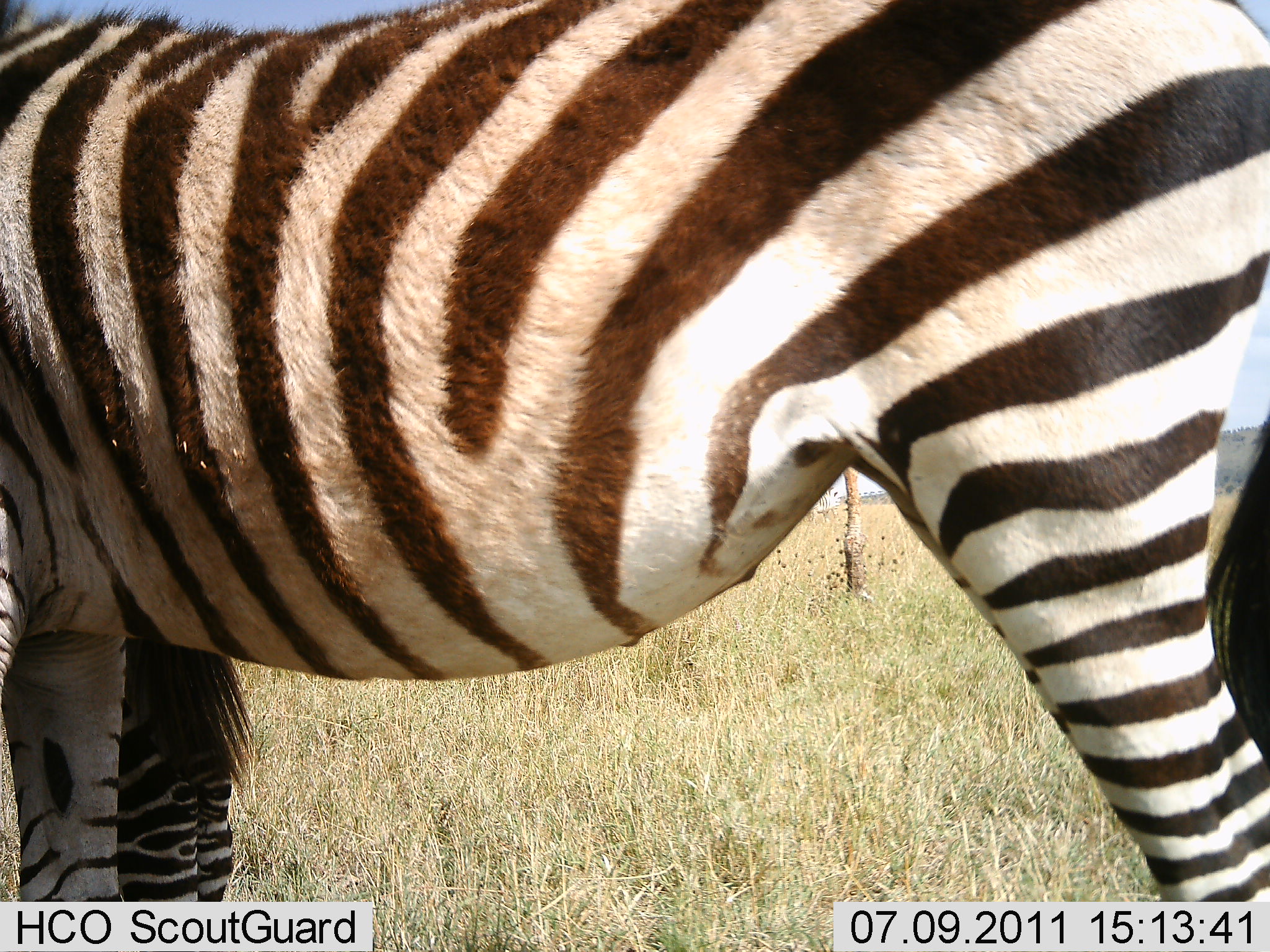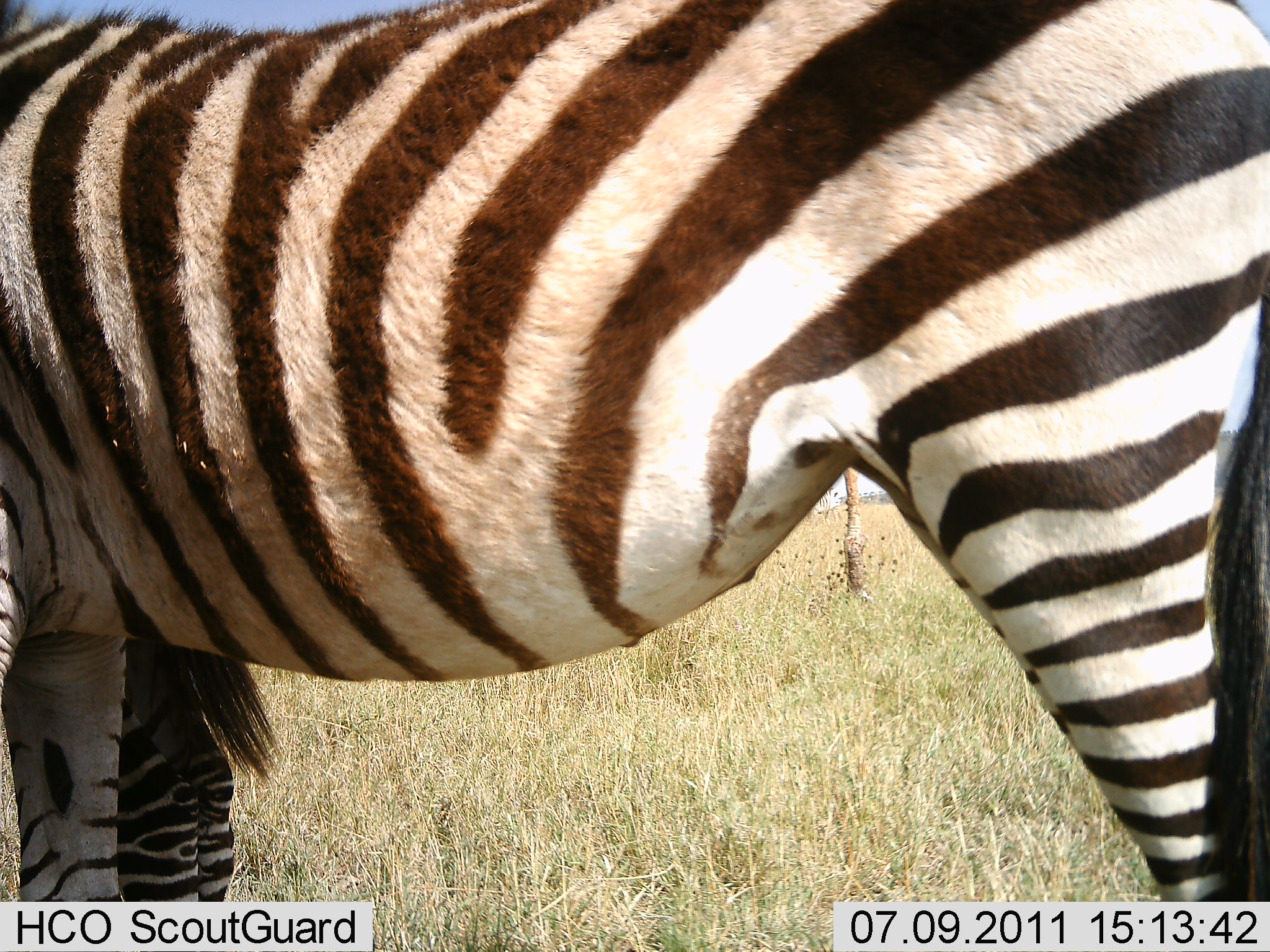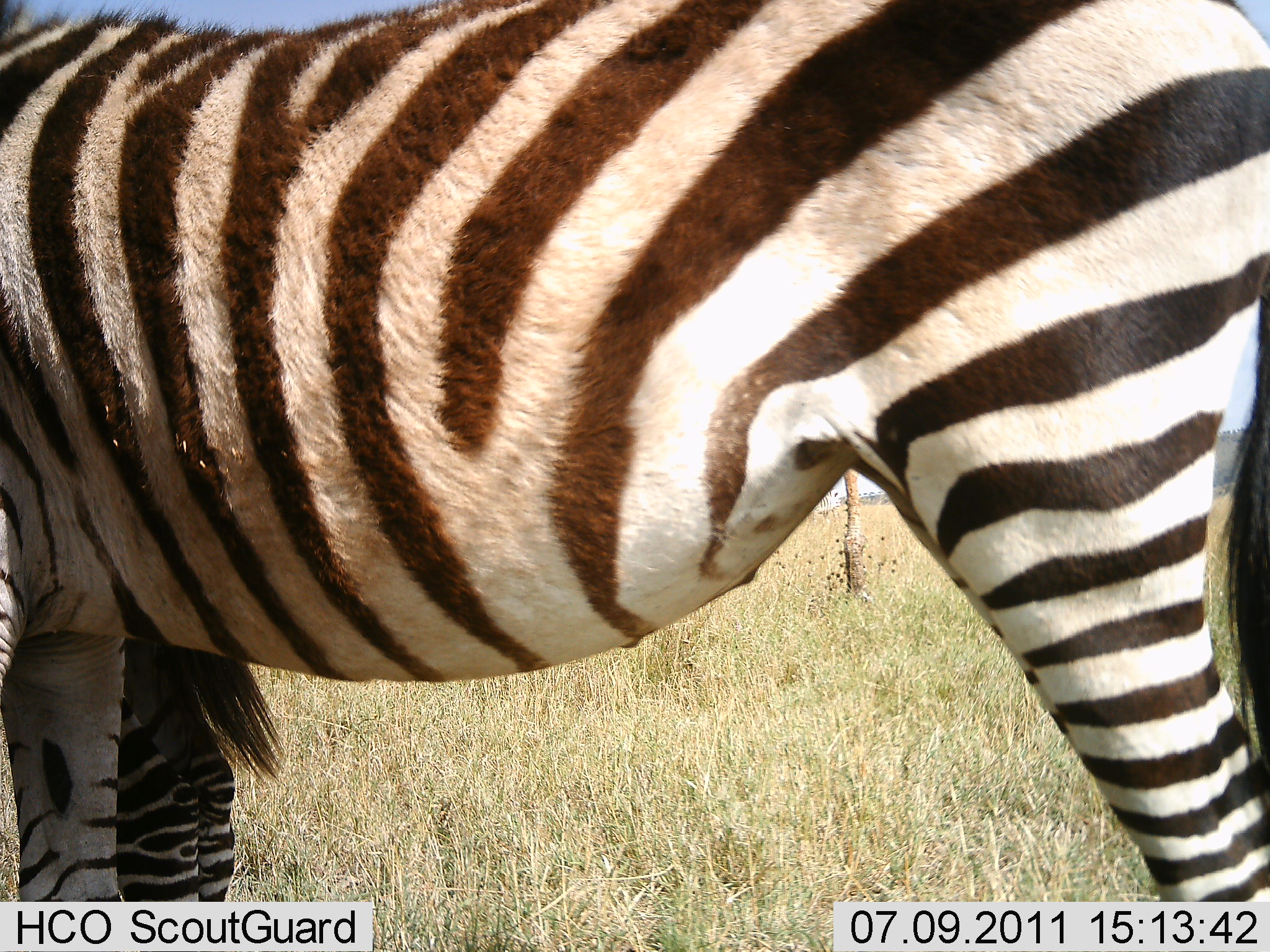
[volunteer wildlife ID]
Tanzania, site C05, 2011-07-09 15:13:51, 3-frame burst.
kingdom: Animalia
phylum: Chordata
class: Mammalia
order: Perissodactyla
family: Equidae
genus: Equus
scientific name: Equus quagga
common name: plains zebra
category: zebra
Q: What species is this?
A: Zebra (plains zebra) (Equus quagga).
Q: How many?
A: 2.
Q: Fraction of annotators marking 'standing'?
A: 100%.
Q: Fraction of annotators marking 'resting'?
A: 10%.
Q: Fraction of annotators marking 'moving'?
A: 0%.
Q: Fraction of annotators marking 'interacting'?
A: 0%.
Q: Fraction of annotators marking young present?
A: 0%.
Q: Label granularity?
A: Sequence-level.